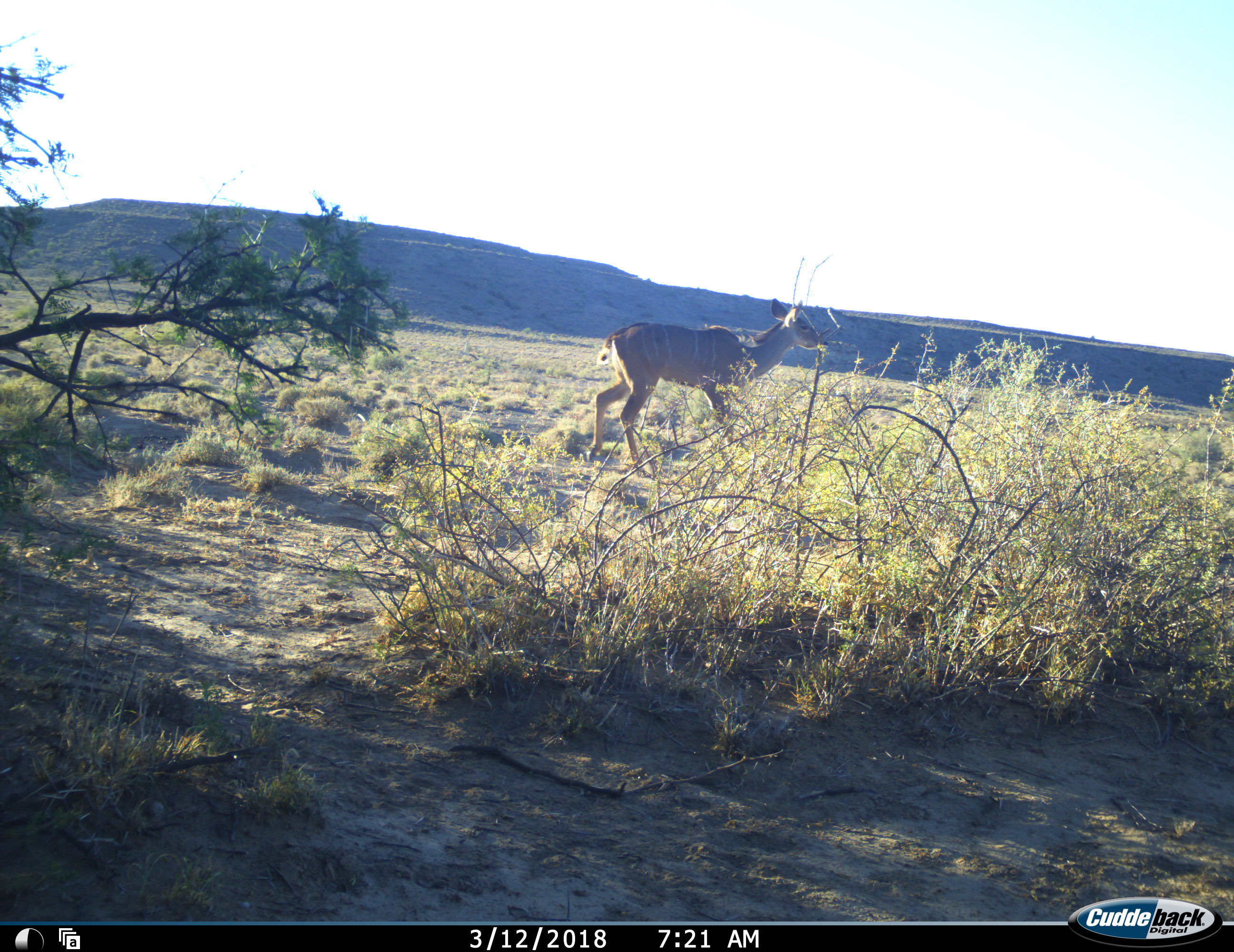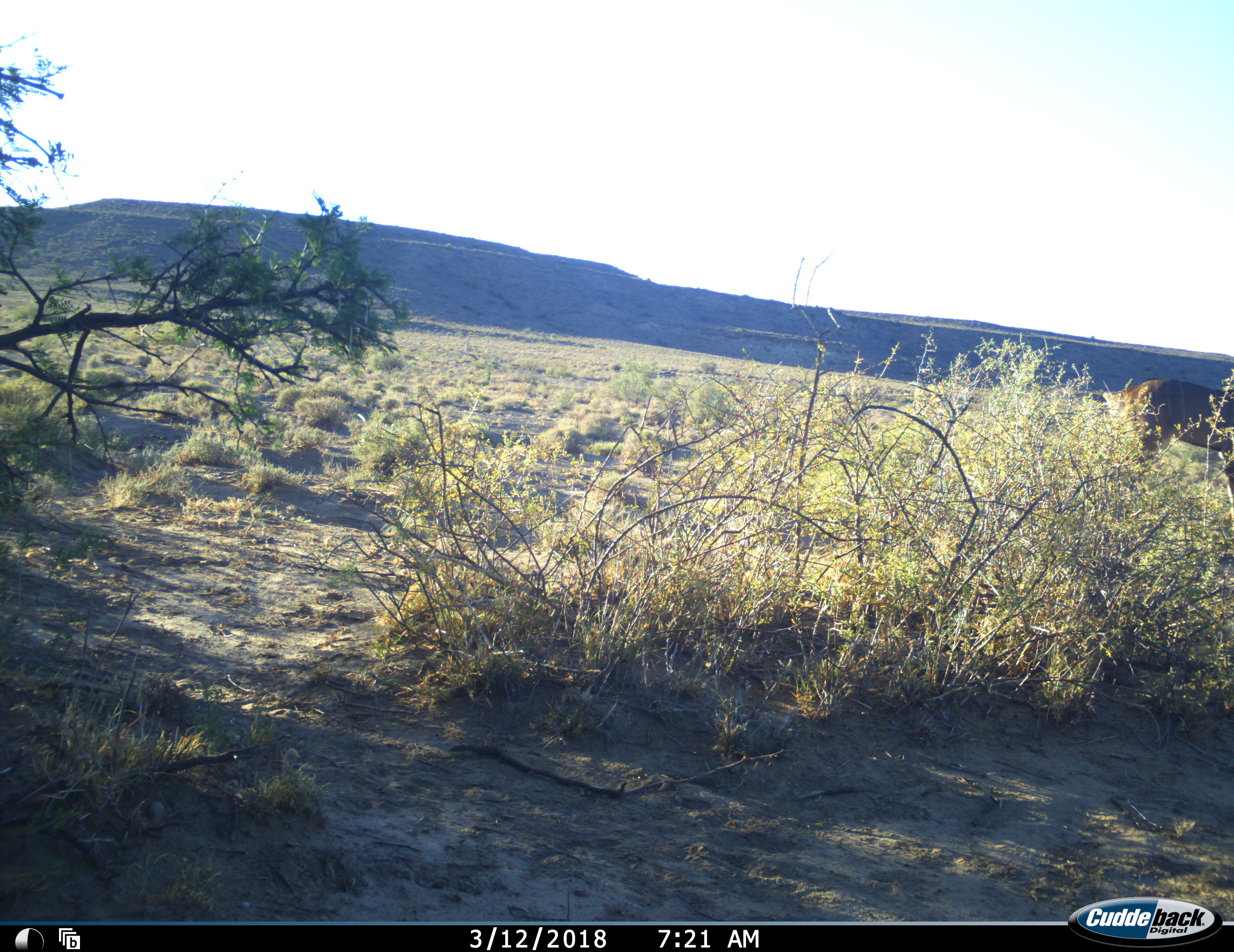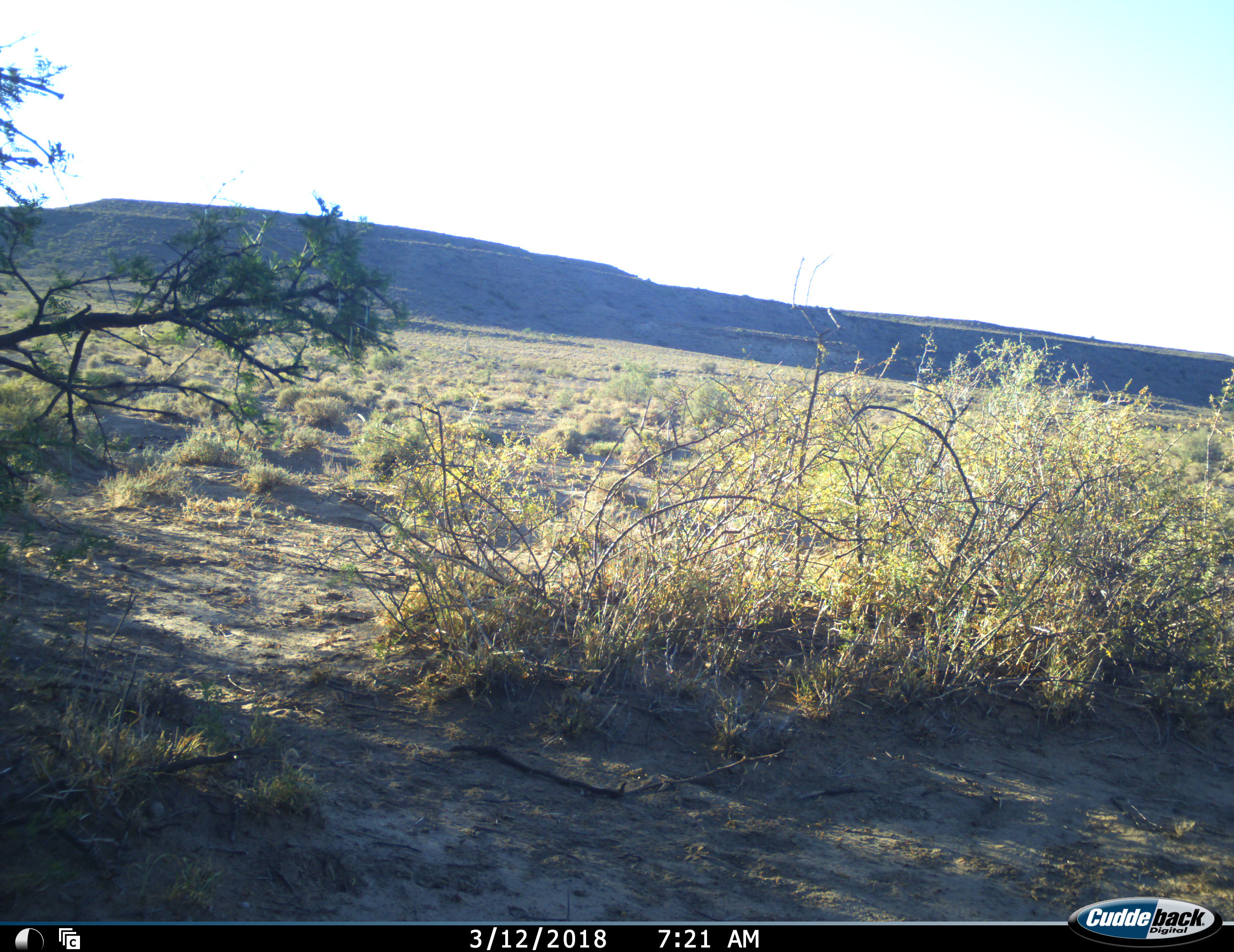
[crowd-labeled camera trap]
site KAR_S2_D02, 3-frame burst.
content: unidentified animal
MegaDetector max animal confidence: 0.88